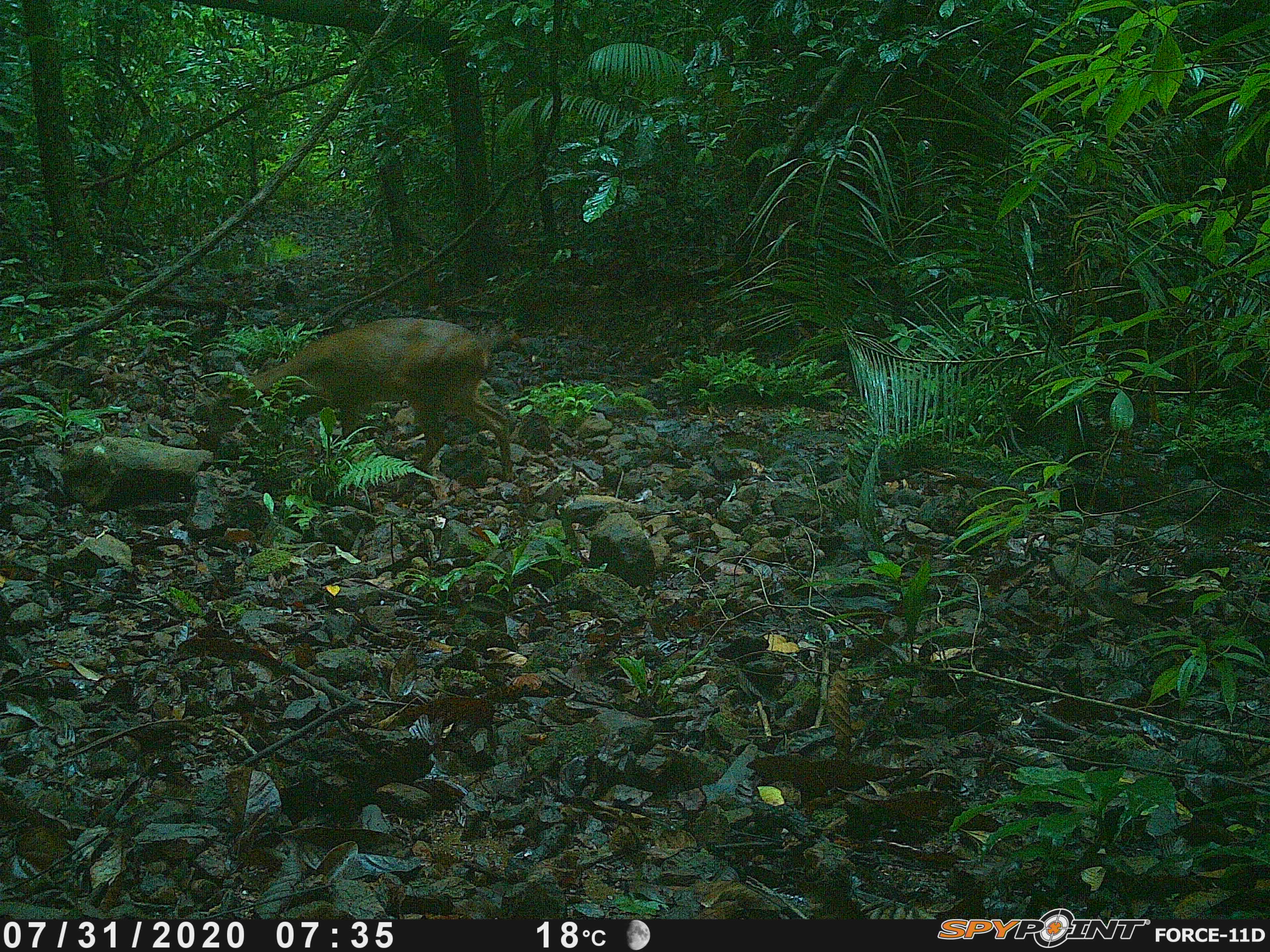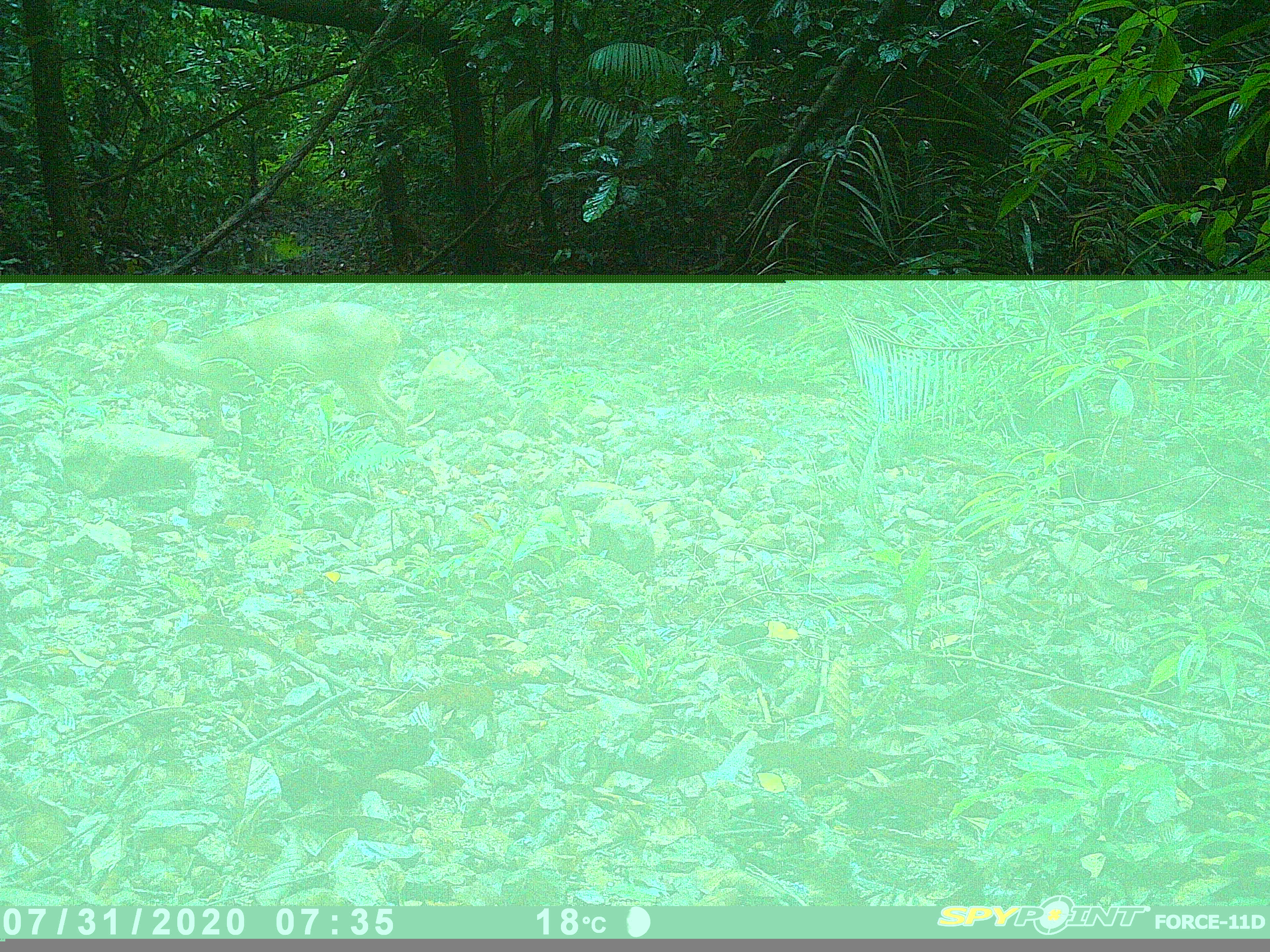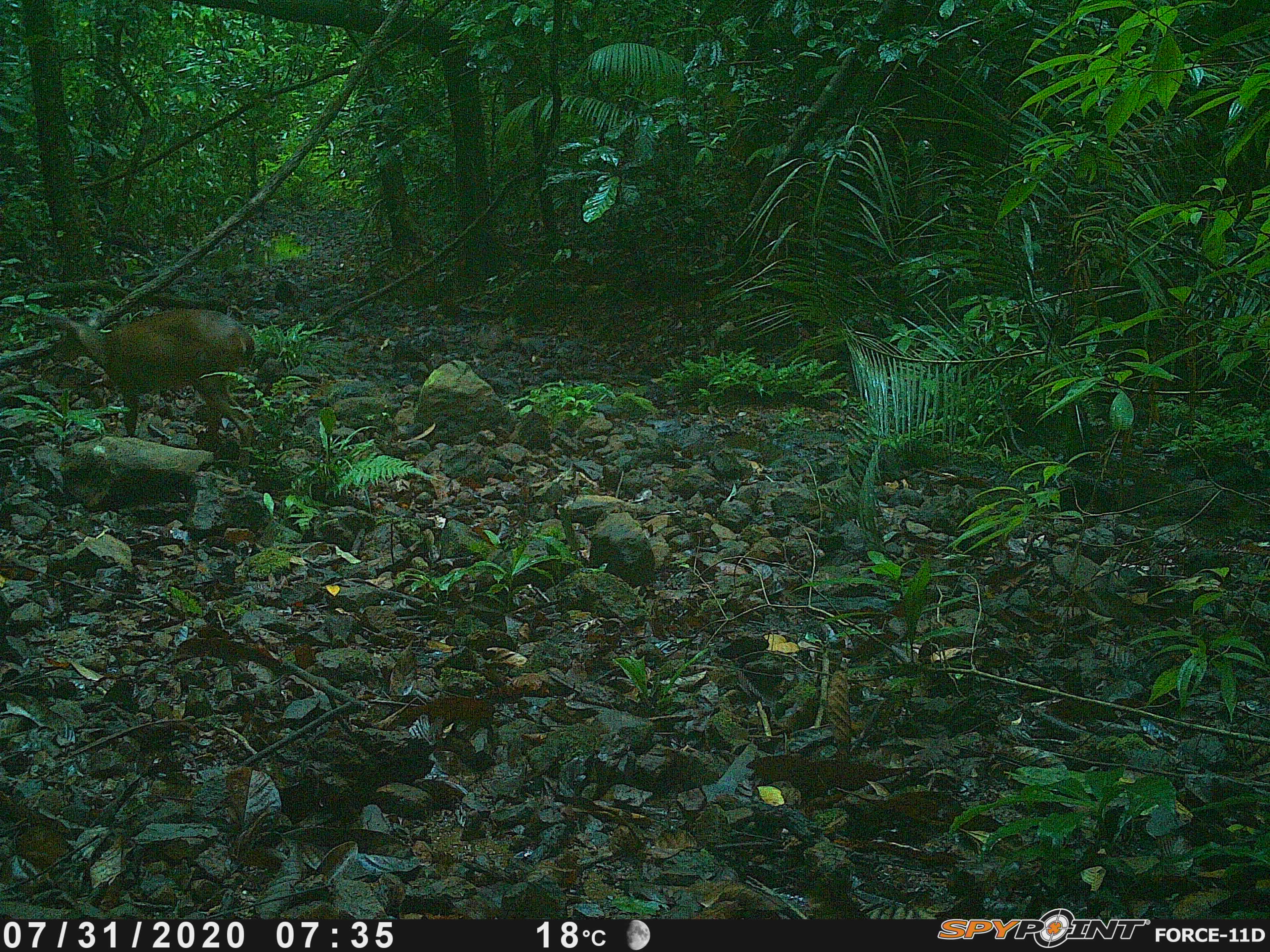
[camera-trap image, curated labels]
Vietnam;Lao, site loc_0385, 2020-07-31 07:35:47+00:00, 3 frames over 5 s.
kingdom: Animalia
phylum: Chordata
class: Mammalia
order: Artiodactyla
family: Cervidae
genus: Muntiacus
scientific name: Muntiacus vuquangensis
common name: large-antlered muntjac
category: large antlered muntjac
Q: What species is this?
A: Large antlered muntjac (large-antlered muntjac) (Muntiacus vuquangensis).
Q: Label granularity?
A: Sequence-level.